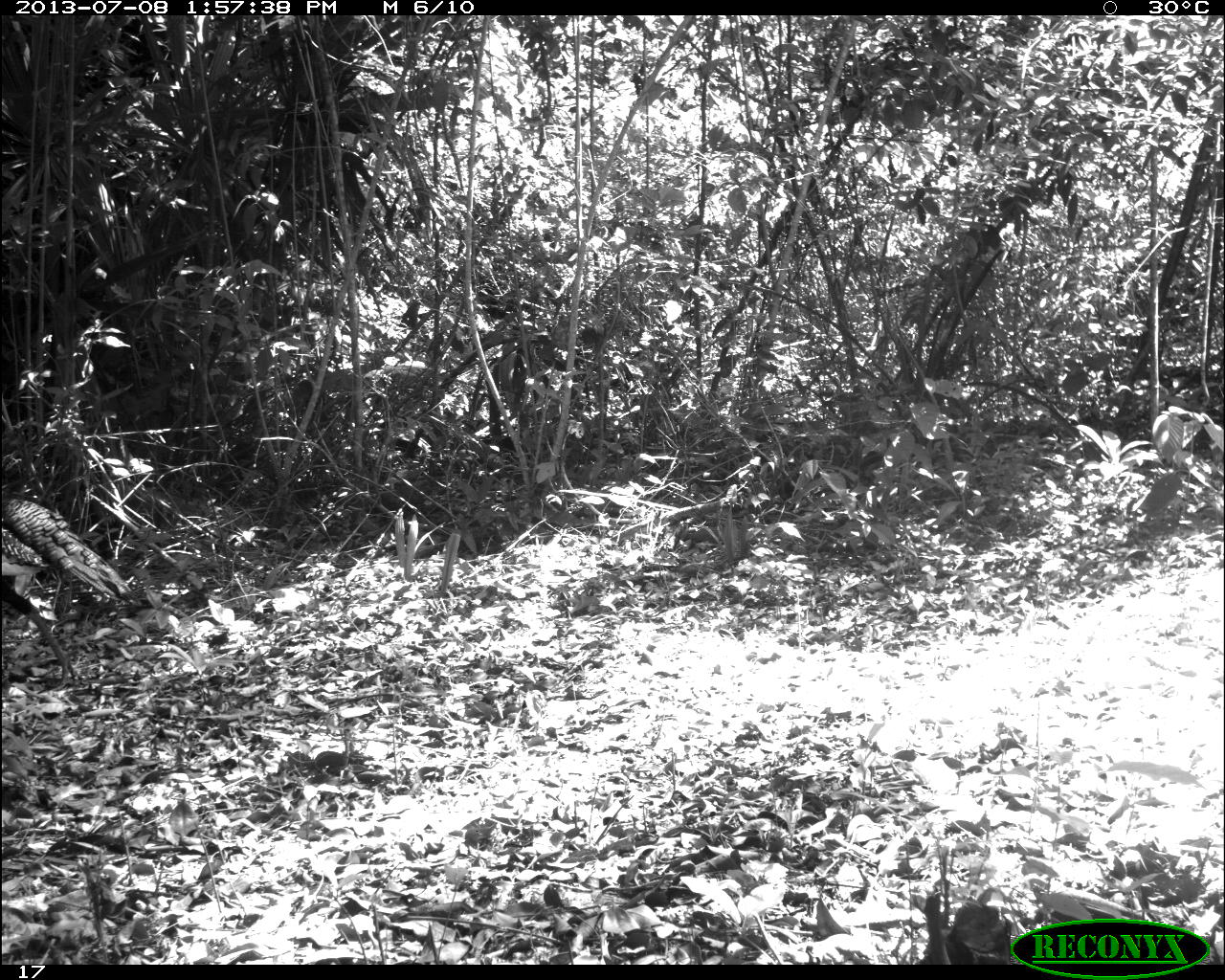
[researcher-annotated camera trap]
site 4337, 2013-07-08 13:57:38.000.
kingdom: Animalia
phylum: Chordata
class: Aves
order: Galliformes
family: Phasianidae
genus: Meleagris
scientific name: Meleagris ocellata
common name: ocellated turkey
Meleagris ocellata (ocellated turkey), count 1, sex male.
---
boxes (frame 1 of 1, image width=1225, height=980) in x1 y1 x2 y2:
meleagris ocellata: 0 488 136 691